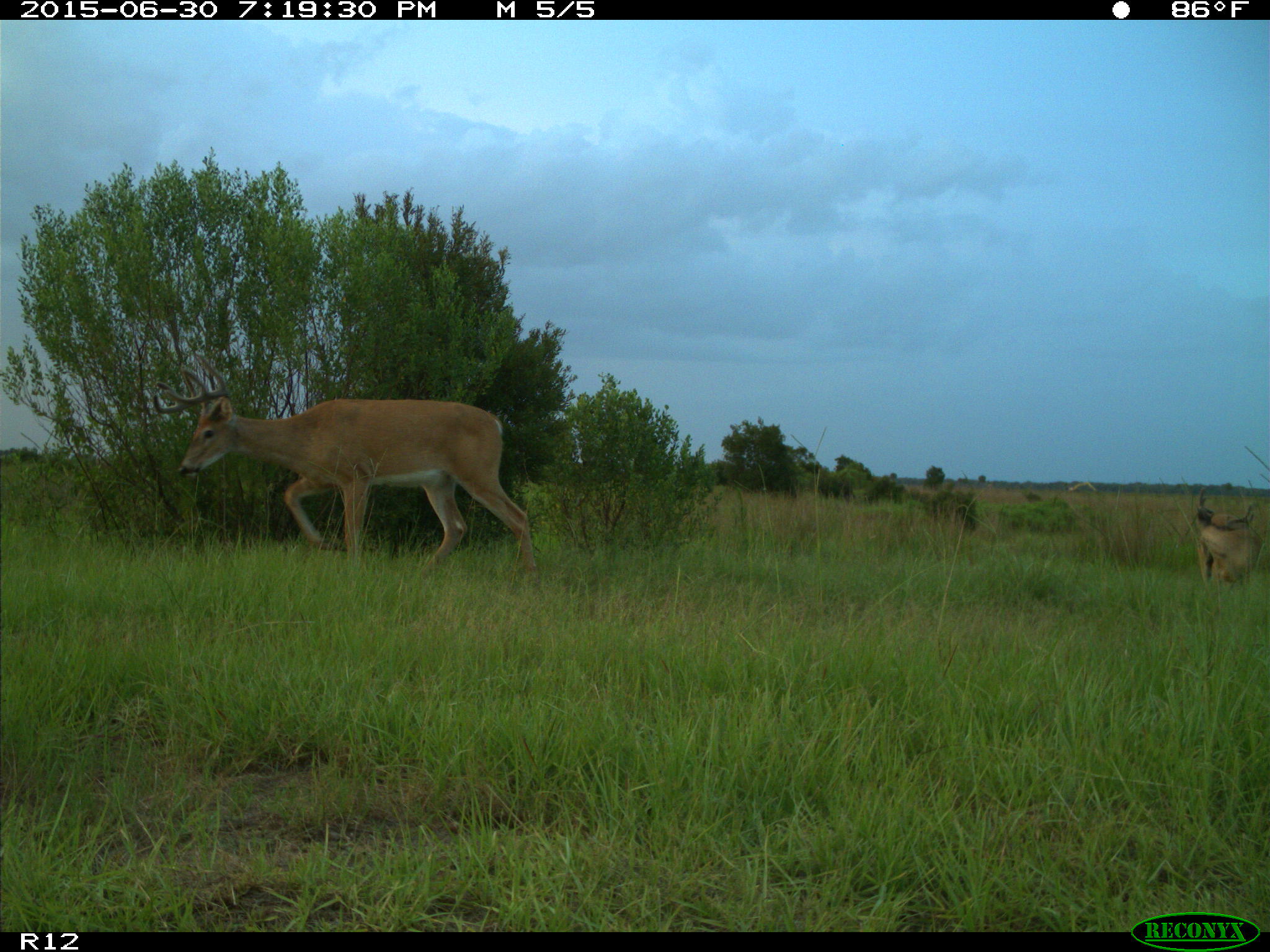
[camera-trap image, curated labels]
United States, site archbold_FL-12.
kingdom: Animalia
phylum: Chordata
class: Mammalia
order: Artiodactyla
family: Cervidae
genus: Odocoileus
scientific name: Odocoileus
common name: deer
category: unidentified deer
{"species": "unidentified deer (deer) (Odocoileus)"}